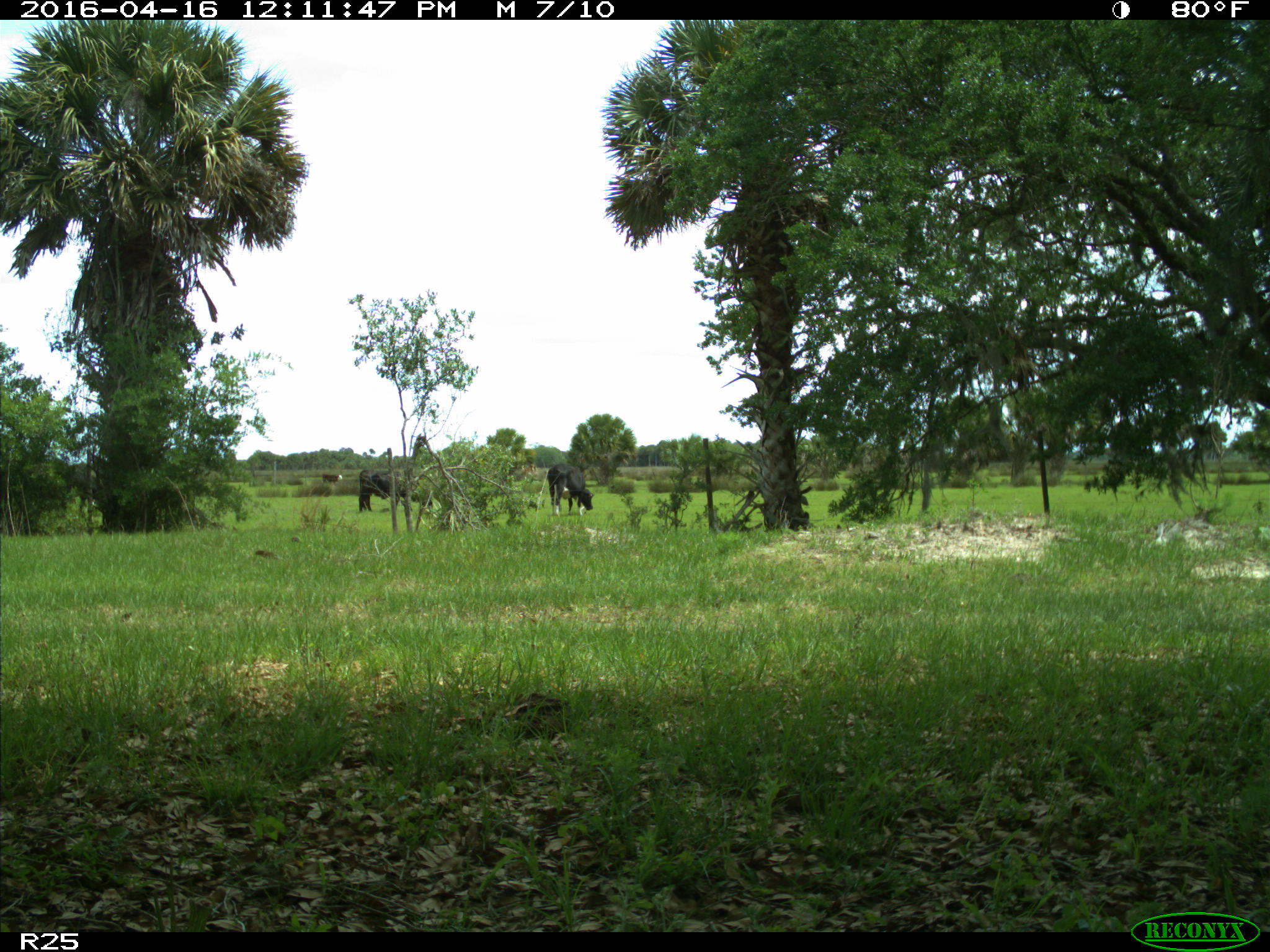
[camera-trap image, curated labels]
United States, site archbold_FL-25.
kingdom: Animalia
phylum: Chordata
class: Mammalia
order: Artiodactyla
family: Bovidae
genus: Bos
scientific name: Bos taurus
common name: domestic cow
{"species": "Bos taurus (domestic cow)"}